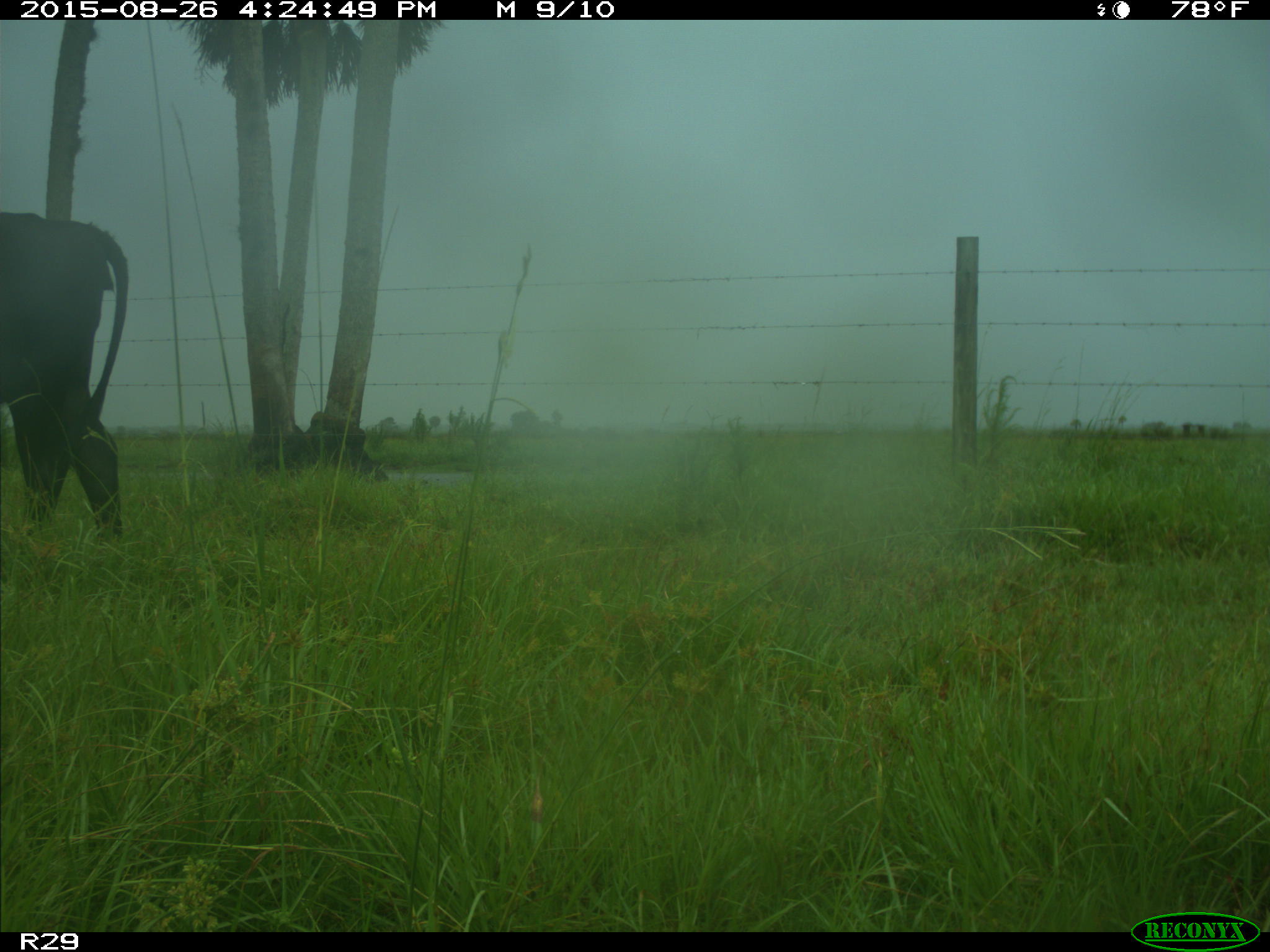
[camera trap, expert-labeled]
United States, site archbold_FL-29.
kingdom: Animalia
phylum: Chordata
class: Mammalia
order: Artiodactyla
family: Bovidae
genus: Bos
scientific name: Bos taurus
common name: domestic cow